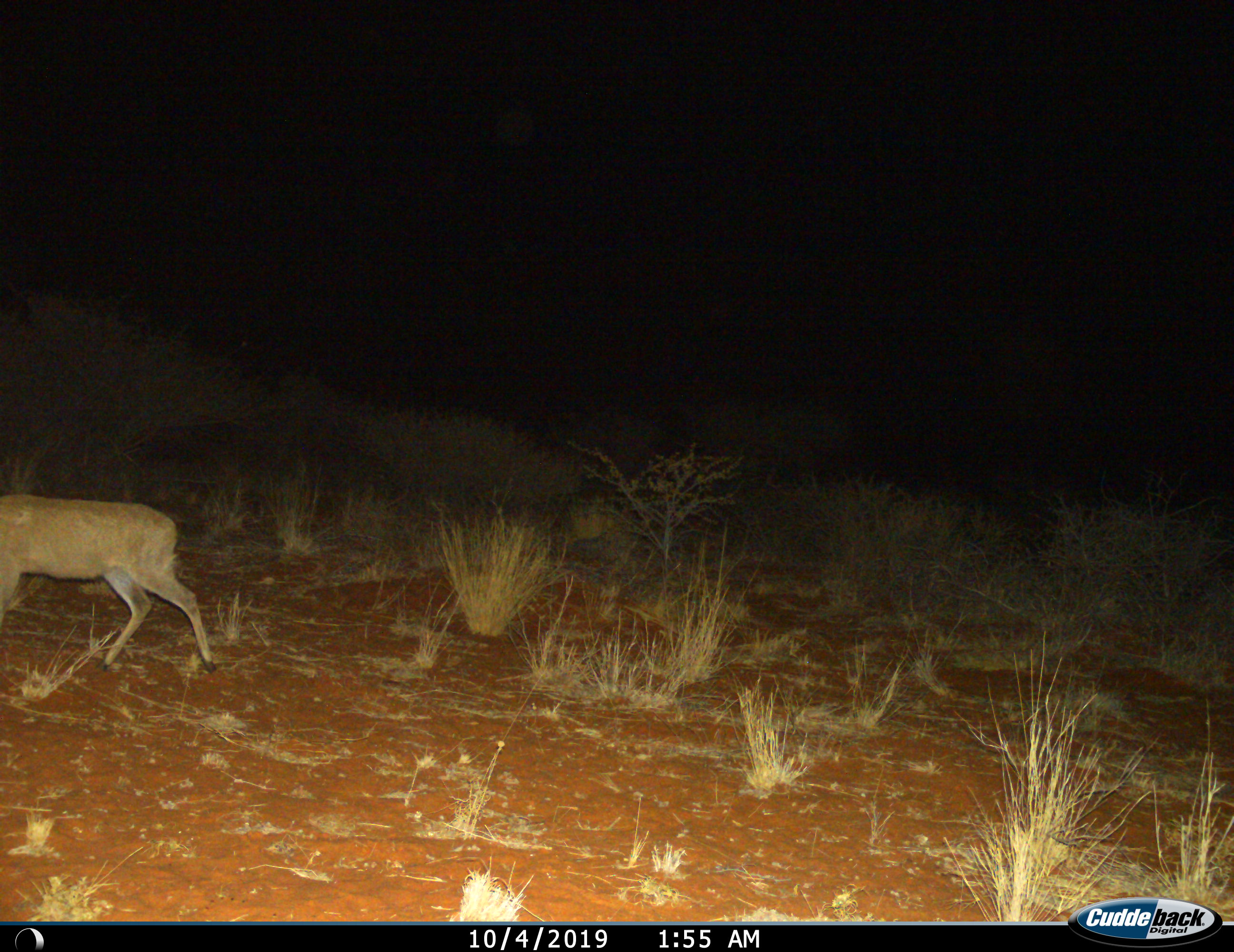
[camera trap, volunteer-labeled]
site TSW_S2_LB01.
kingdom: Animalia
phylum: Chordata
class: Mammalia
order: Artiodactyla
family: Bovidae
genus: Sylvicapra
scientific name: Sylvicapra grimmia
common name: common duiker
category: duikercommongrey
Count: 1.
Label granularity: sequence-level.